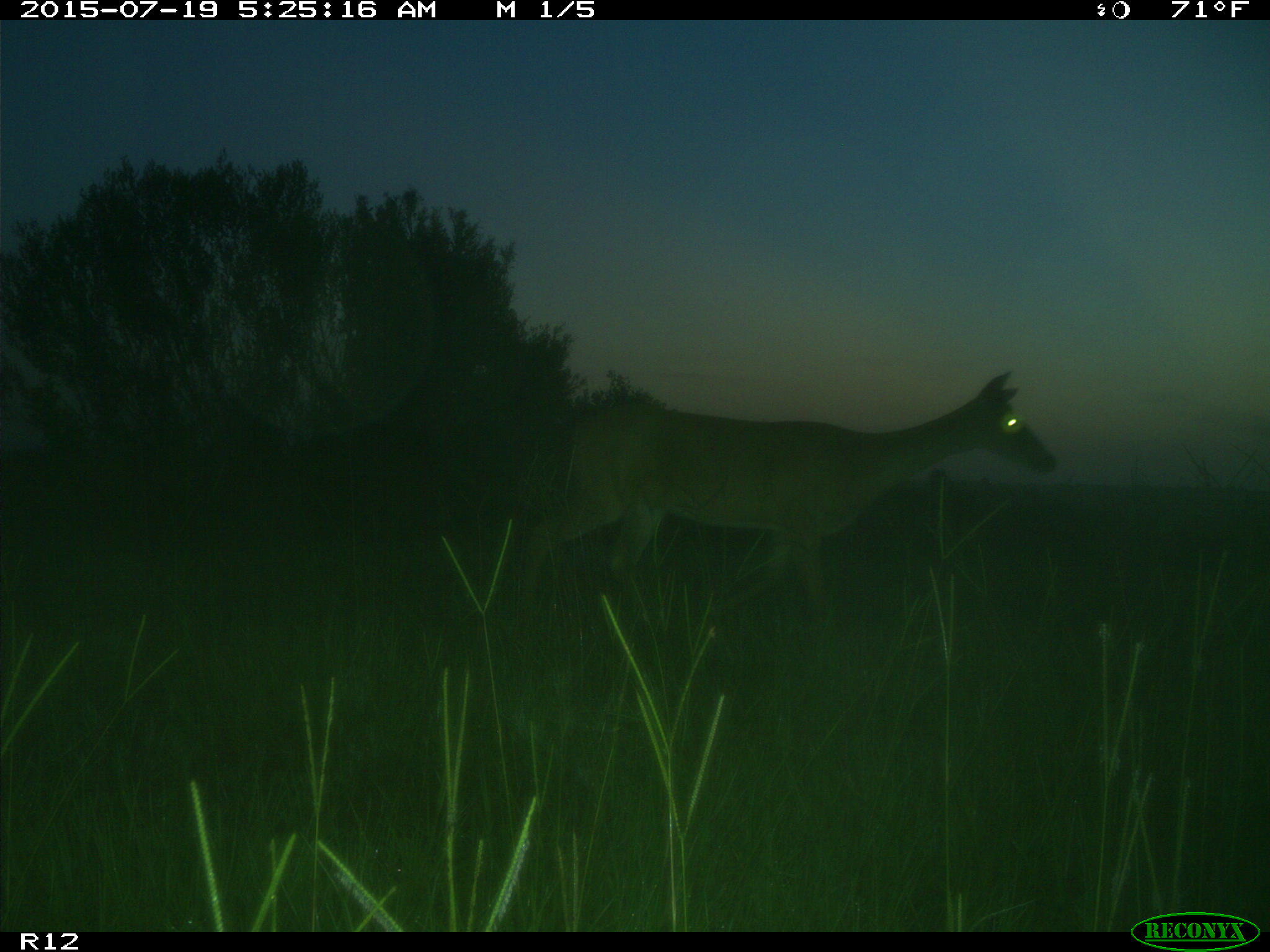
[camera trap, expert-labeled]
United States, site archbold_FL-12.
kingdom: Animalia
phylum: Chordata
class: Mammalia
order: Artiodactyla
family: Cervidae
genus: Odocoileus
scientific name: Odocoileus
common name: deer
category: unidentified deer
Unidentified deer (deer) (Odocoileus).